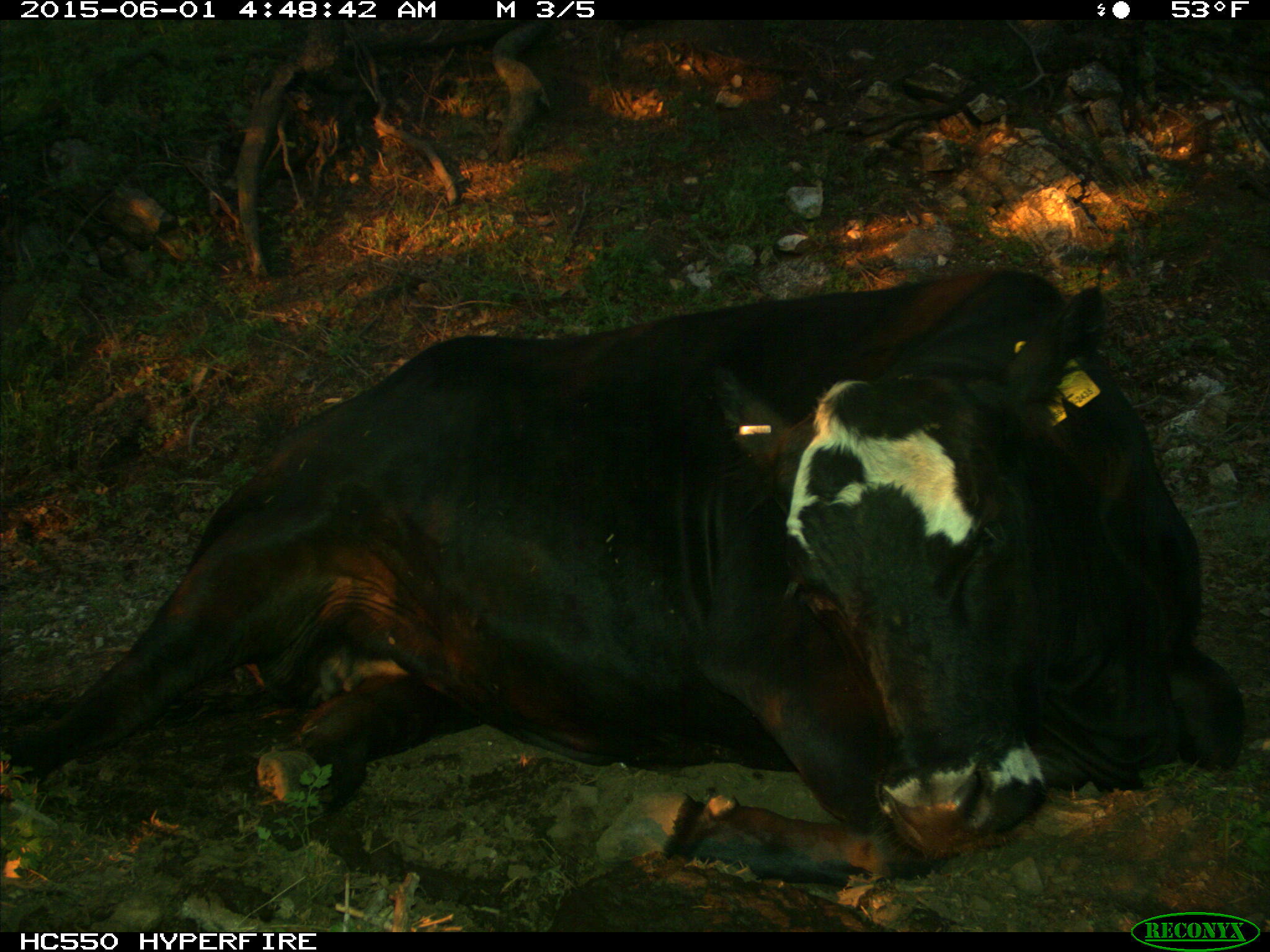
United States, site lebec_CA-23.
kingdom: Animalia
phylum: Chordata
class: Mammalia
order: Artiodactyla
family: Bovidae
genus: Bos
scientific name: Bos taurus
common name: domestic cow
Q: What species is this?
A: Bos taurus (domestic cow).